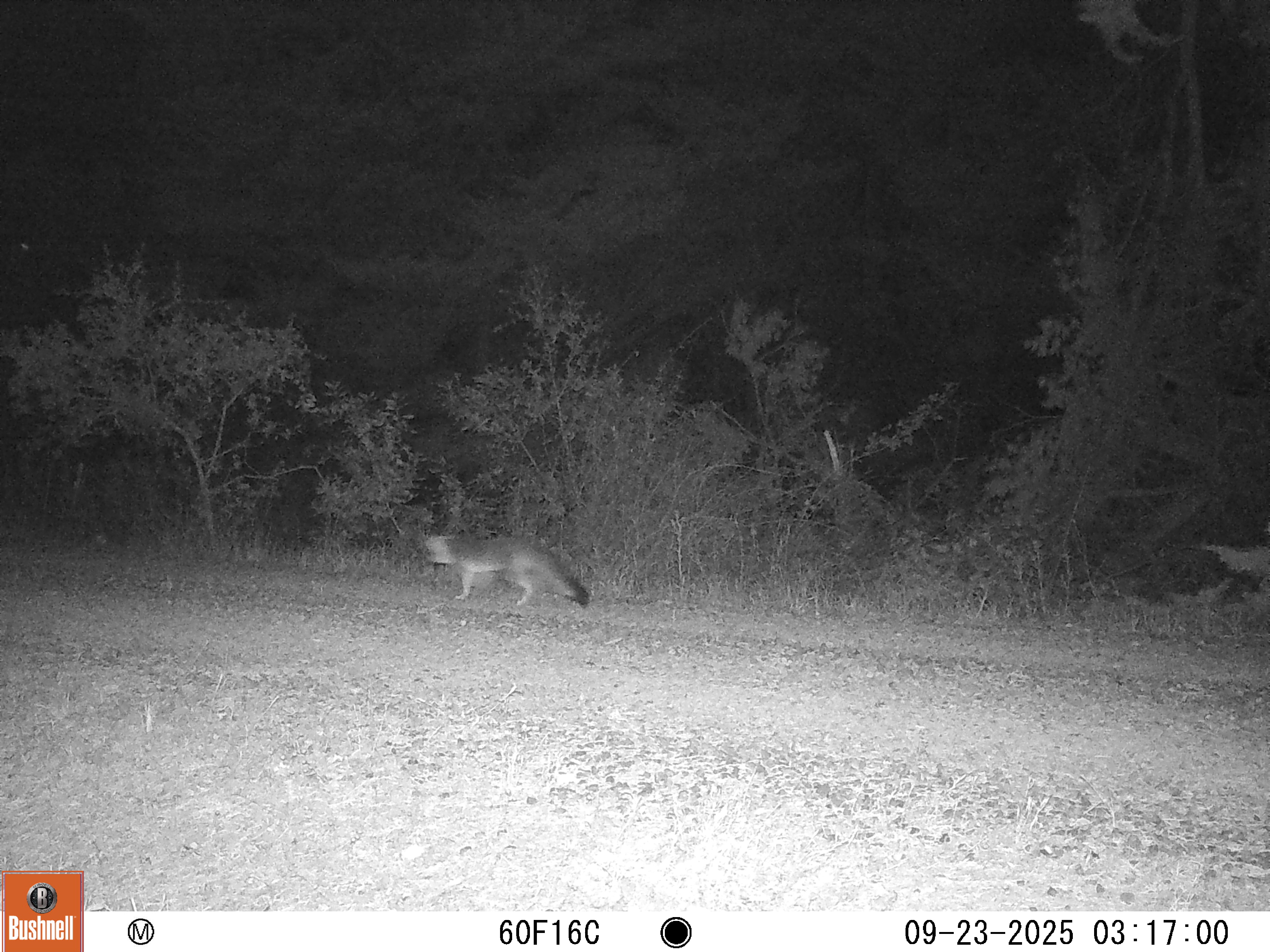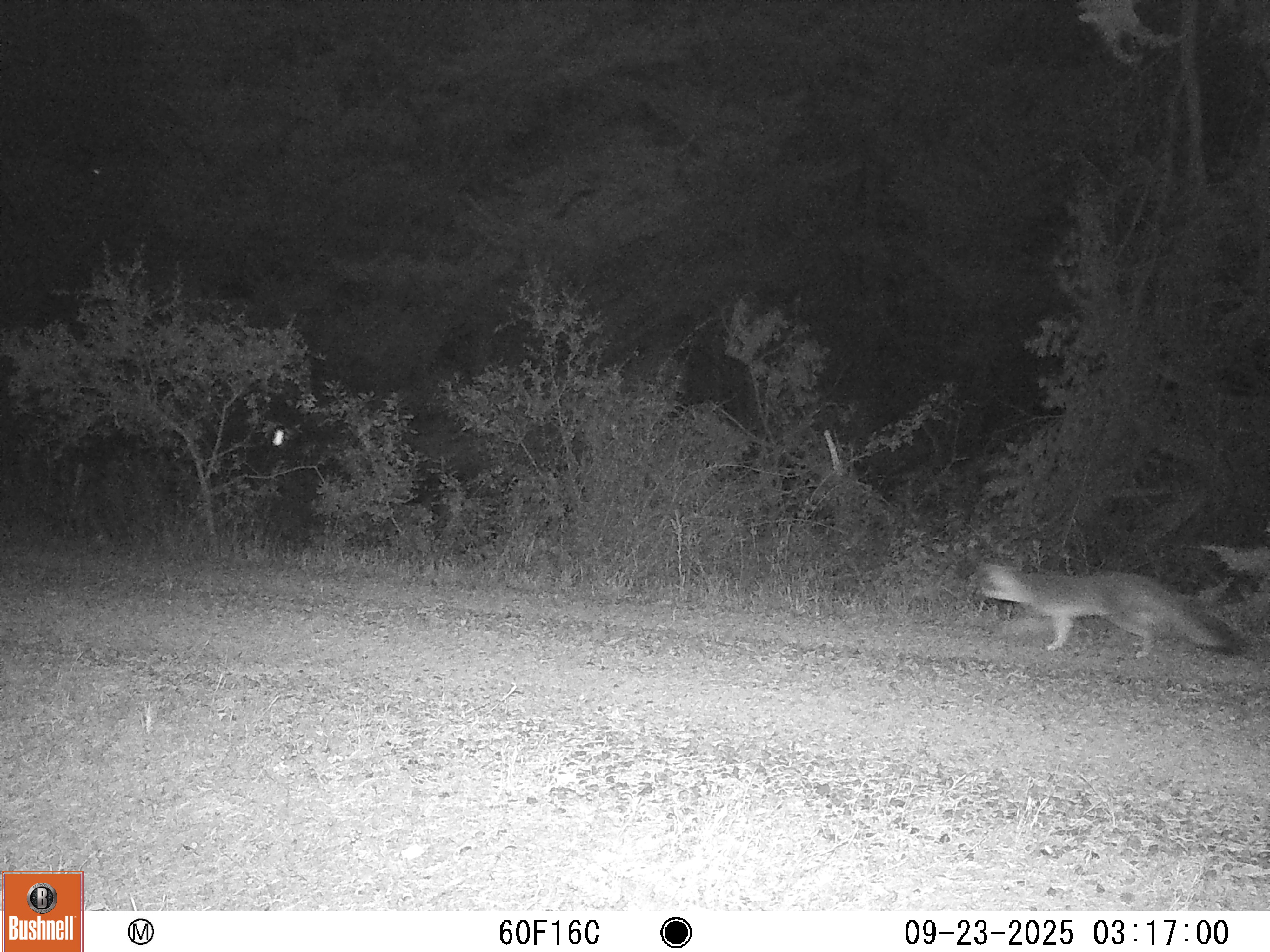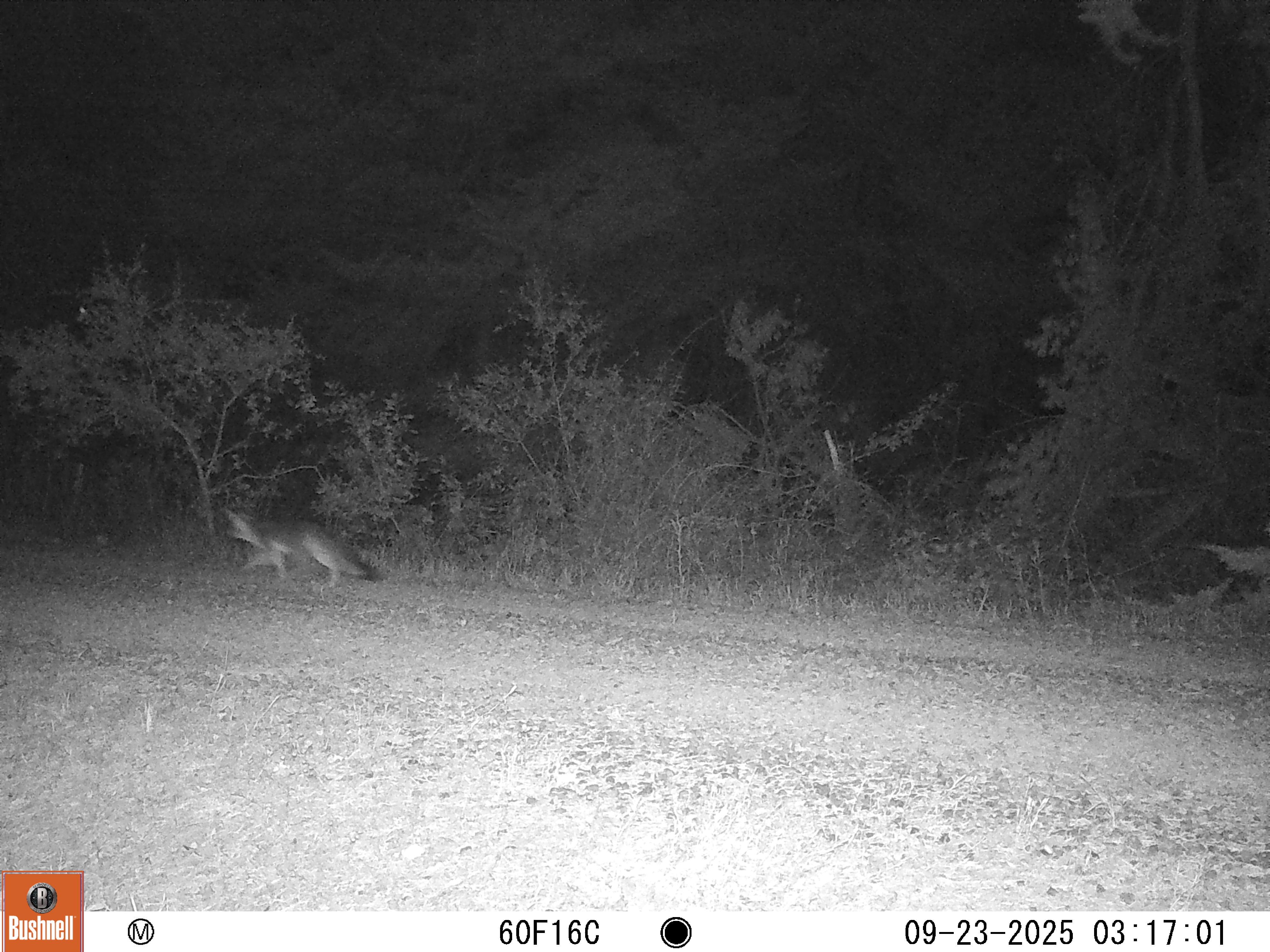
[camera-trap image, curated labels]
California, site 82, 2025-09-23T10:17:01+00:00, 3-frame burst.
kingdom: Animalia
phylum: Chordata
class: Mammalia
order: Carnivora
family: Canidae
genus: Urocyon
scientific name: Urocyon cinereoargenteus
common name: gray fox